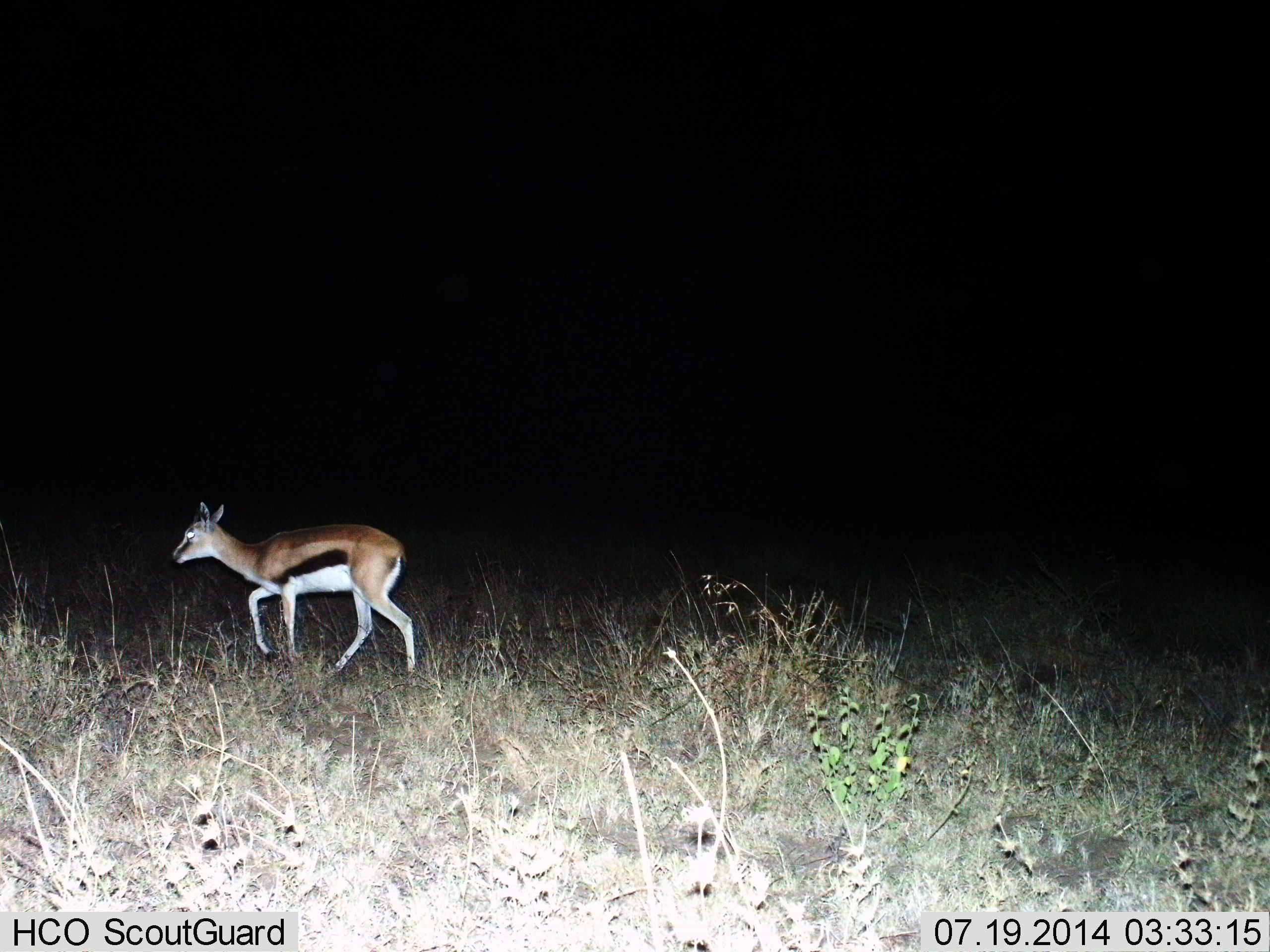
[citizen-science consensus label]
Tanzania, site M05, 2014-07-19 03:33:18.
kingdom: Animalia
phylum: Chordata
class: Mammalia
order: Artiodactyla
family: Bovidae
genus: Eudorcas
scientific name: Eudorcas thomsonii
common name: thomson's gazelle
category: gazellethomsons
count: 1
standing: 0%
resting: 0%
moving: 100%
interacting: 0%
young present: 10%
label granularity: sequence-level